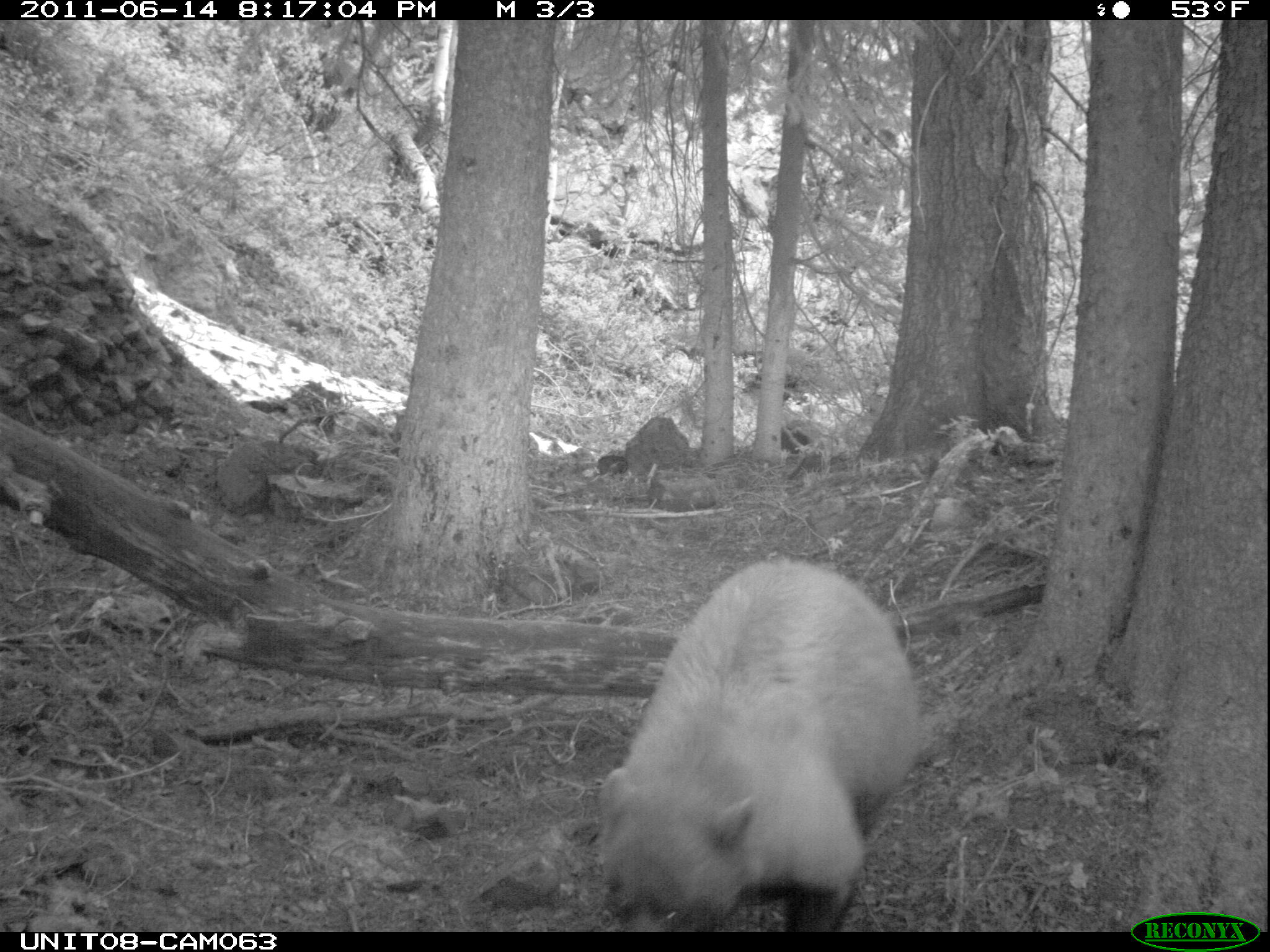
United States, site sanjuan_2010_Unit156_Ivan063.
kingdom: Animalia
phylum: Chordata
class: Mammalia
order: Carnivora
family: Ursidae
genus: Ursus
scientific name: Ursus americanus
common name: american black bear